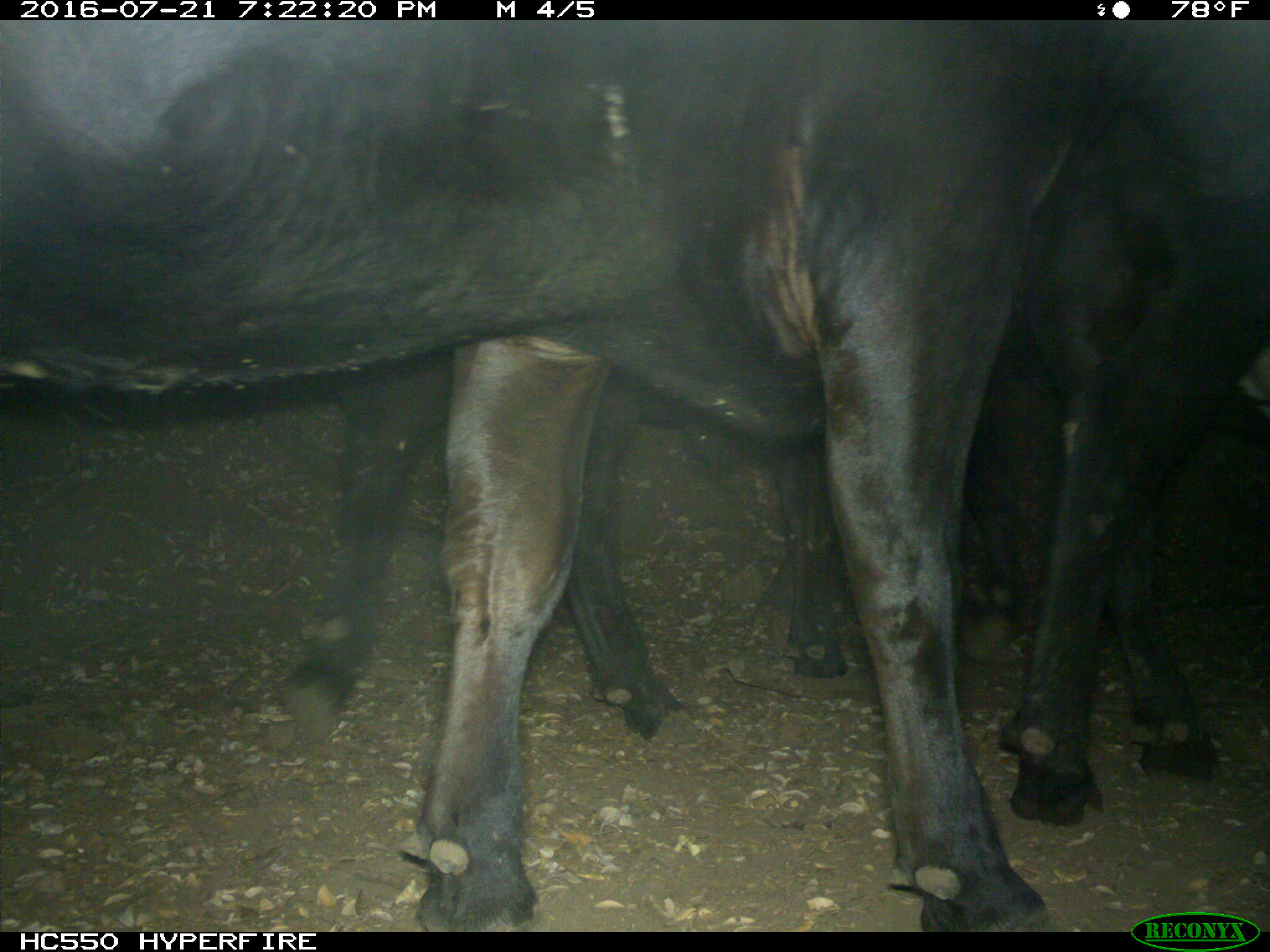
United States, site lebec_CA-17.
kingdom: Animalia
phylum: Chordata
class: Mammalia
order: Artiodactyla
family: Bovidae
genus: Bos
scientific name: Bos taurus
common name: domestic cow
Bos taurus (domestic cow).